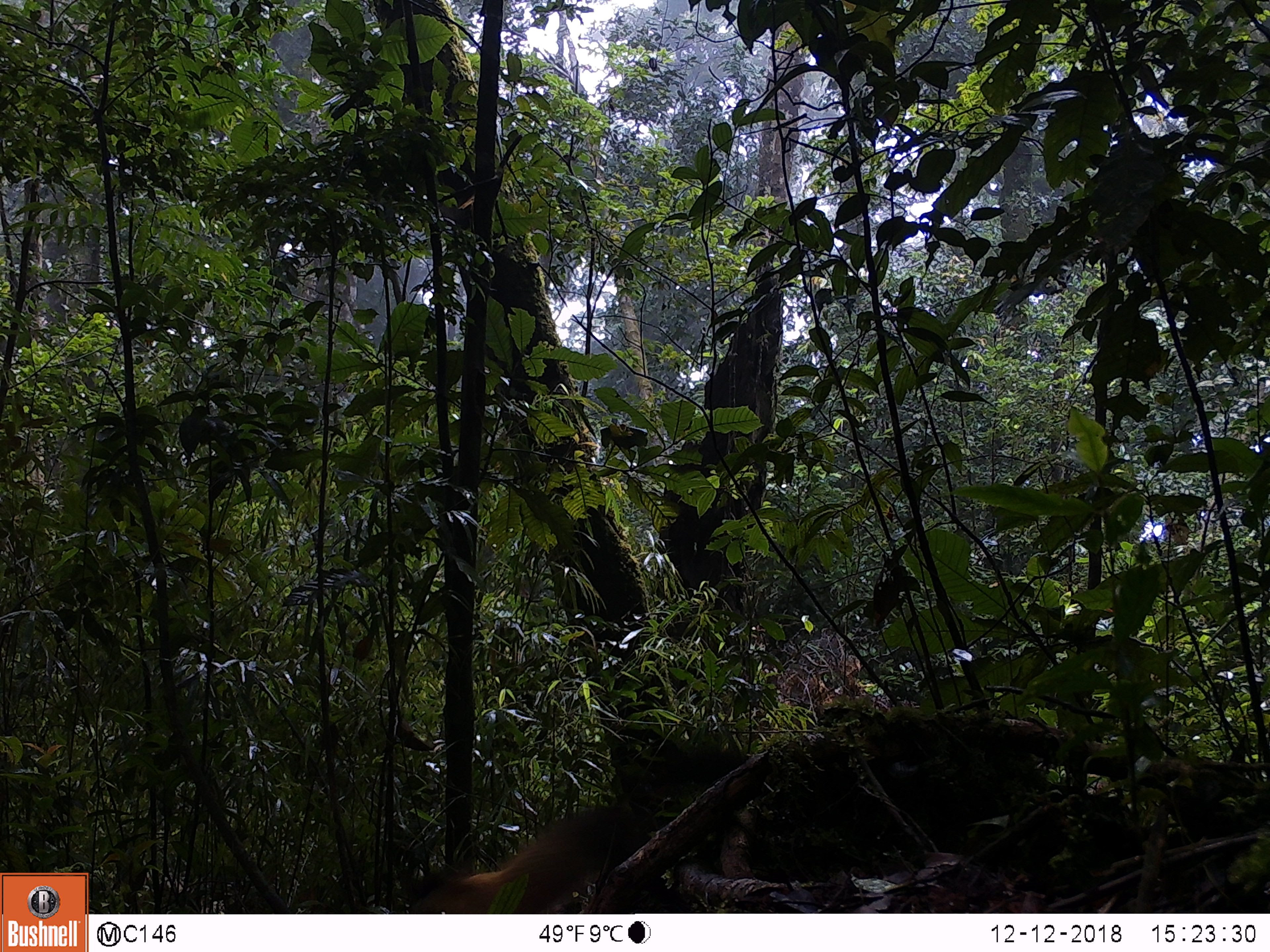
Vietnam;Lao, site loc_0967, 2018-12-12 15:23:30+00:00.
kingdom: Animalia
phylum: Chordata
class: Mammalia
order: Carnivora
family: Mustelidae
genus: Martes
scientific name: Martes flavigula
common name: yellow-throated marten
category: yellow throated marten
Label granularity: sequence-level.